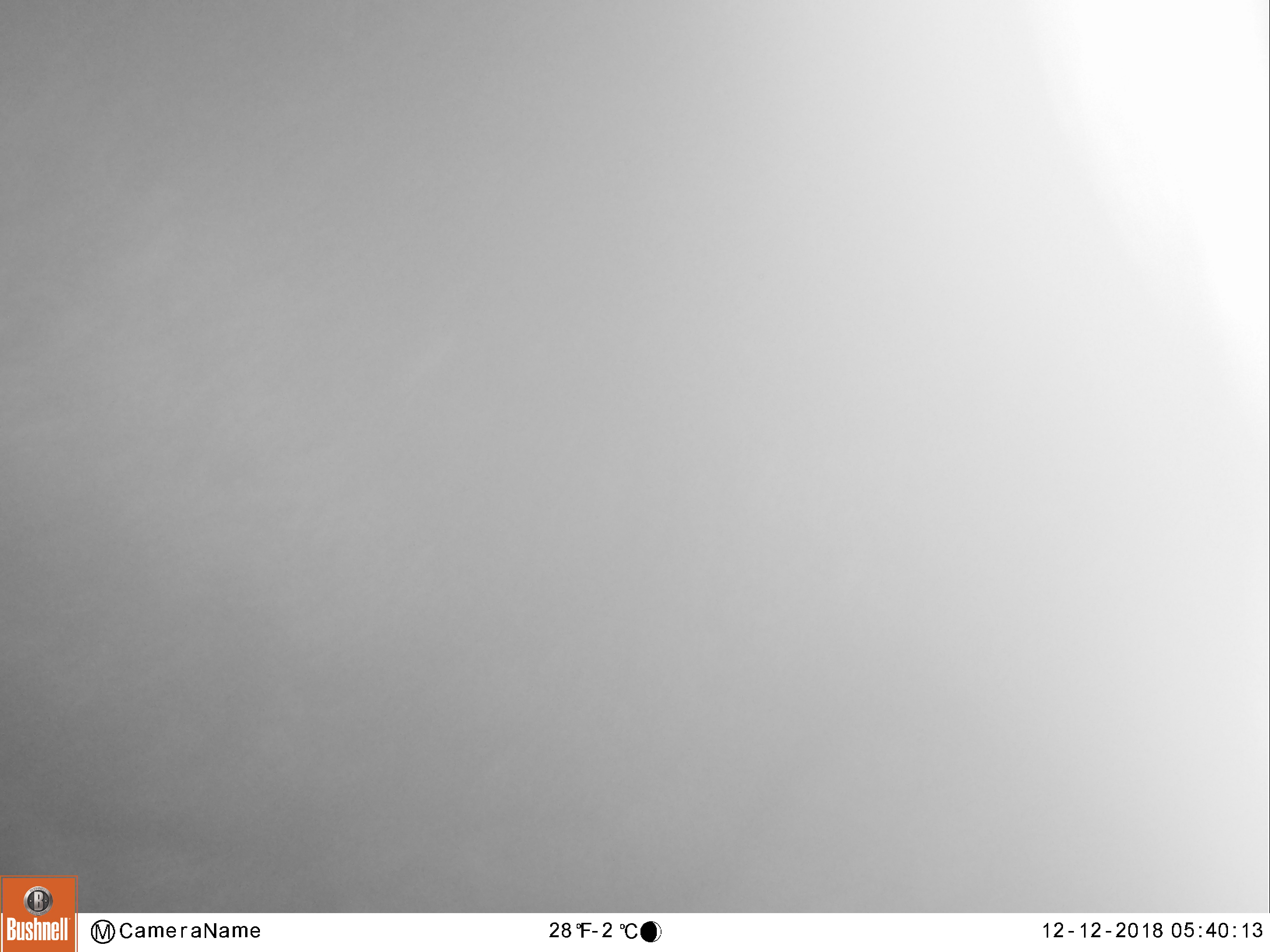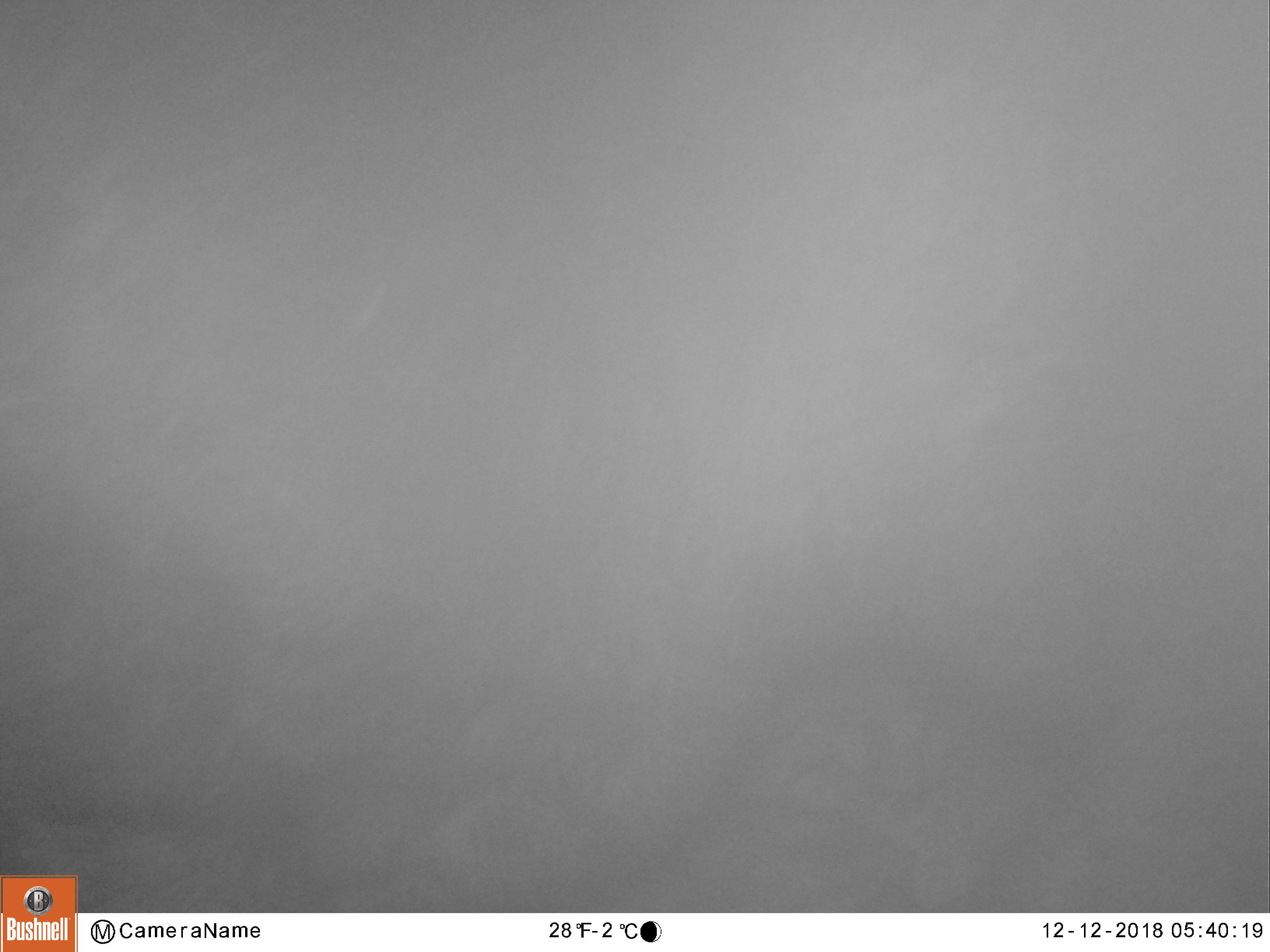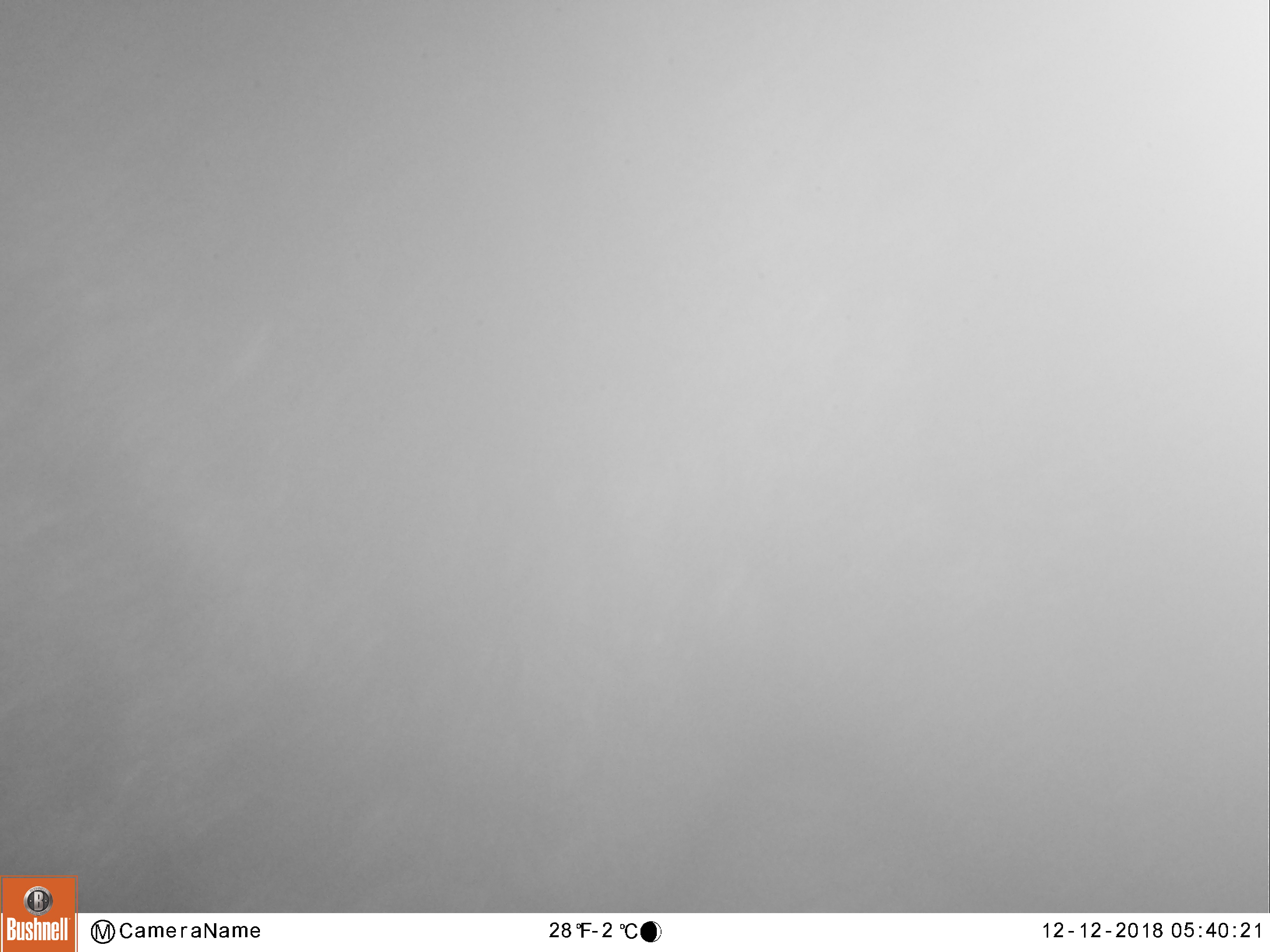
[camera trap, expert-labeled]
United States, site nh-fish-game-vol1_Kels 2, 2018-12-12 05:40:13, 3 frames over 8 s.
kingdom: Animalia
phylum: Chordata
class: Mammalia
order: Artiodactyla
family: Cervidae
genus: Alces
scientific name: Alces alces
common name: moose